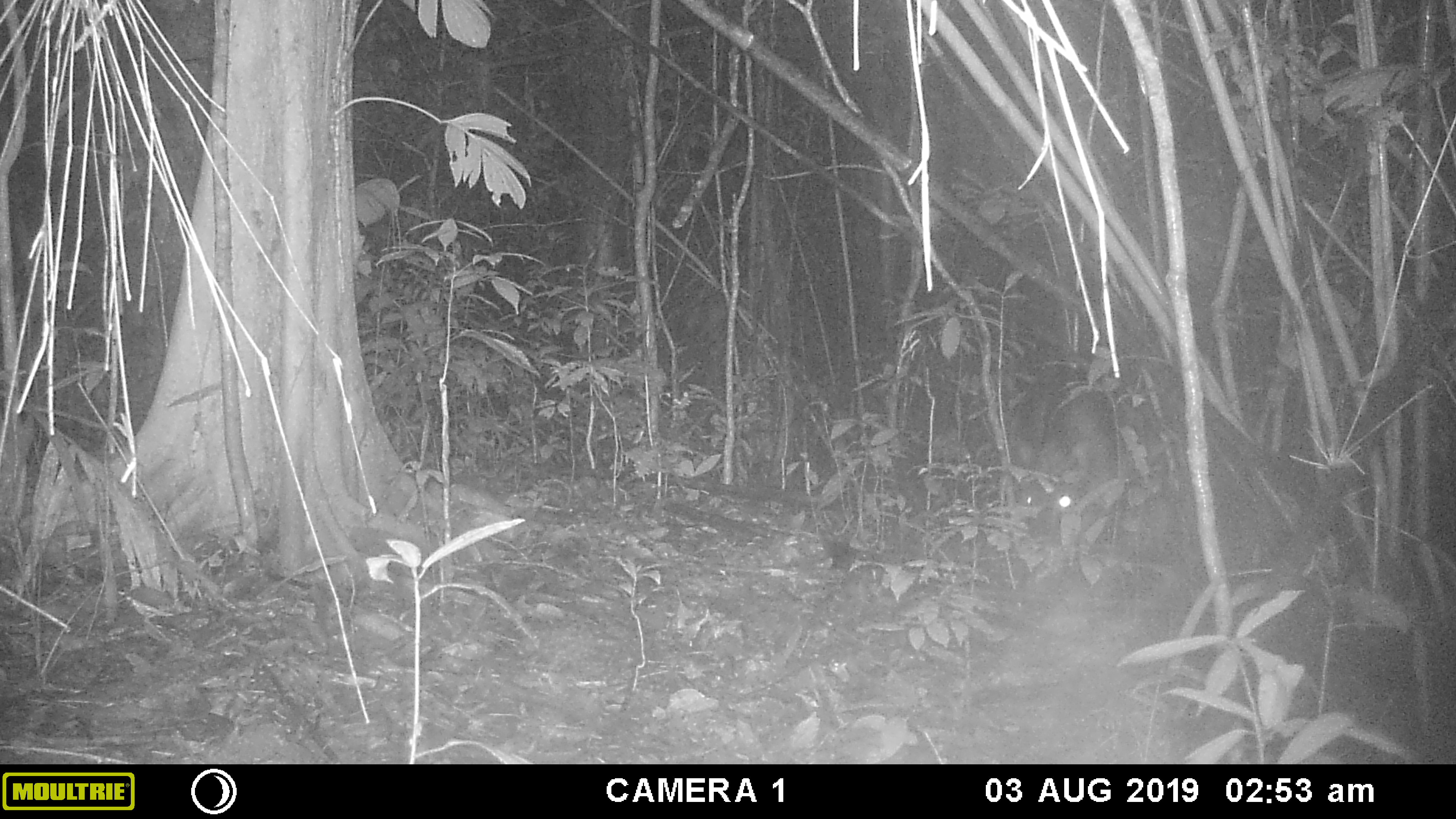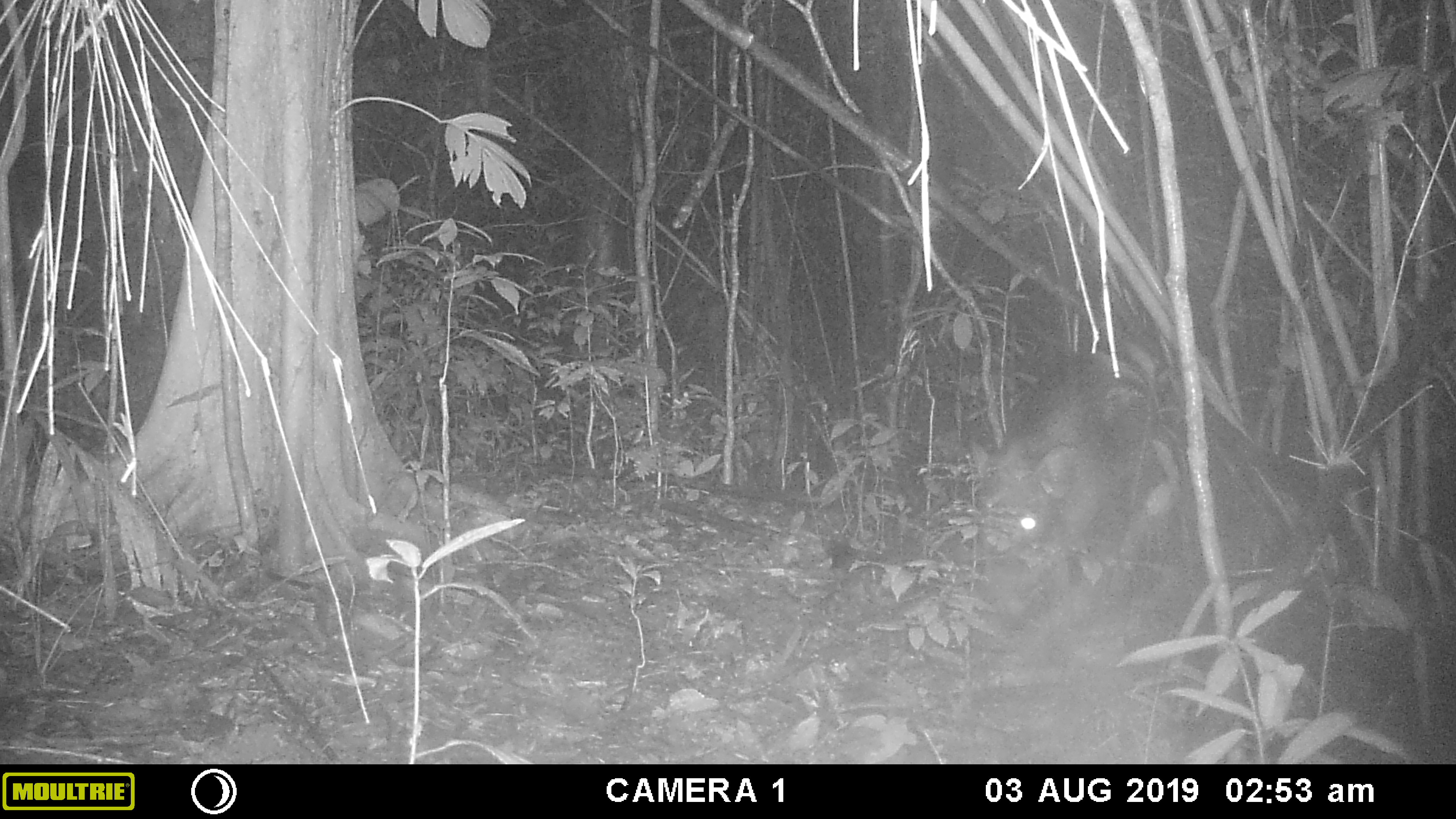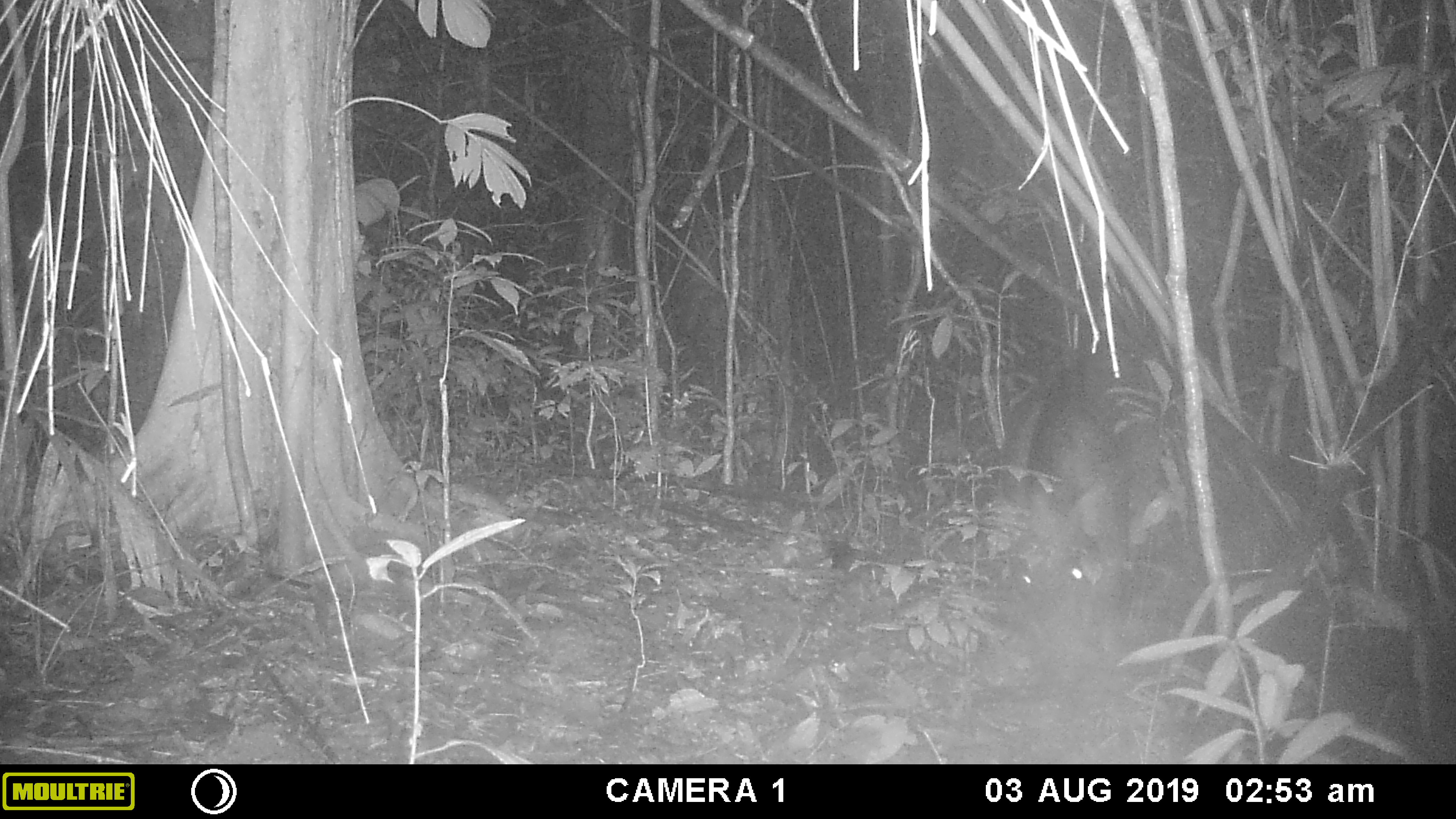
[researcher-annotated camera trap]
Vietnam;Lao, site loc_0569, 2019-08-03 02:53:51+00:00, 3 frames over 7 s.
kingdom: Animalia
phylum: Chordata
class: Mammalia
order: Artiodactyla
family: Suidae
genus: Sus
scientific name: Sus scrofa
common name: eurasian wild pig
Eurasian wild pig (Sus scrofa). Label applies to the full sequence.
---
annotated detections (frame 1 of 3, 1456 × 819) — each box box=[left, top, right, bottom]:
eurasian wild pig: box=[1009, 359, 1123, 576]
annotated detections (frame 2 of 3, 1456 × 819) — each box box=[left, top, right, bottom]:
eurasian wild pig: box=[966, 351, 1163, 634]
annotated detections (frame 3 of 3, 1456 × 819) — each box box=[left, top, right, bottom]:
eurasian wild pig: box=[997, 340, 1166, 679]